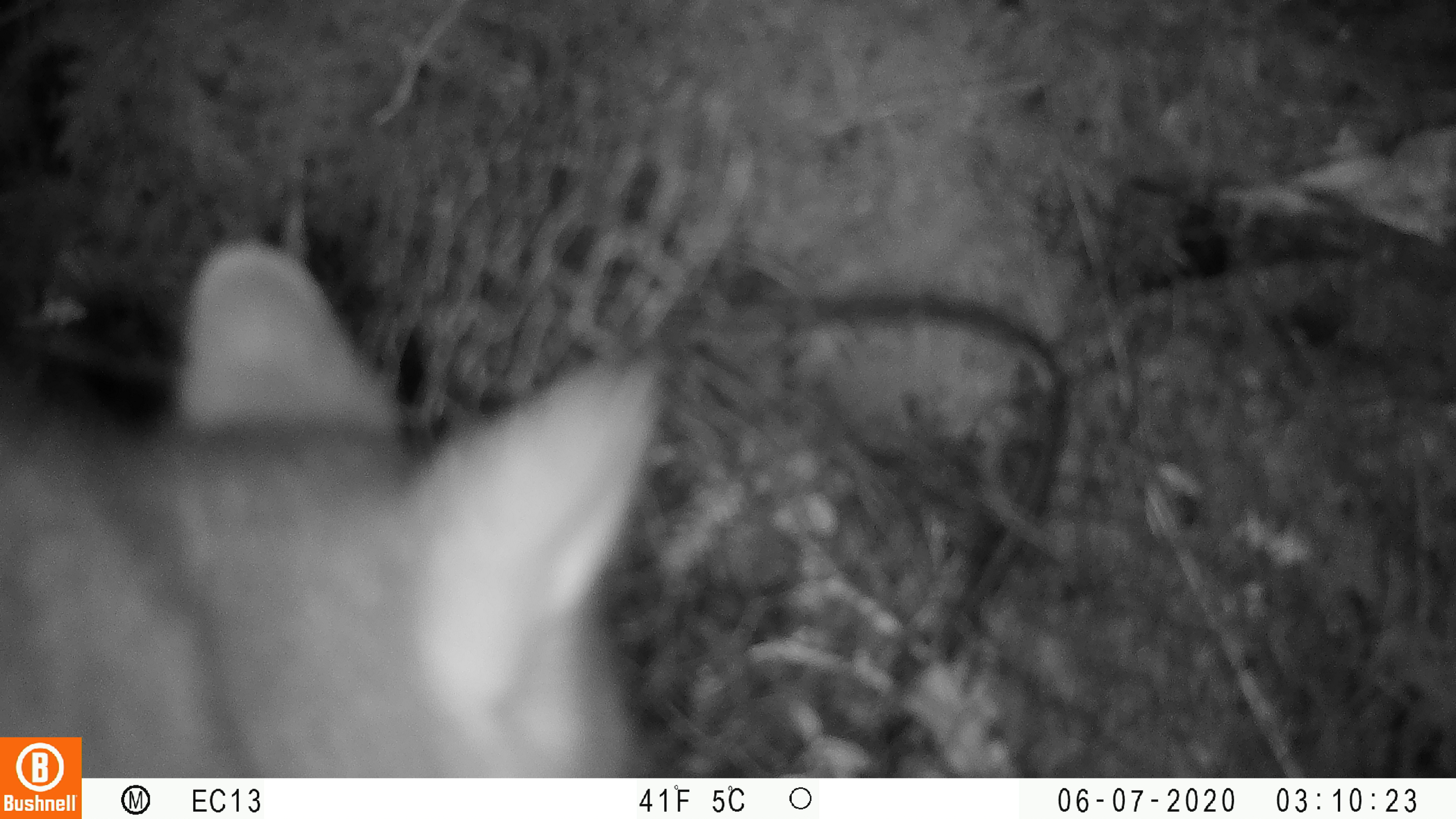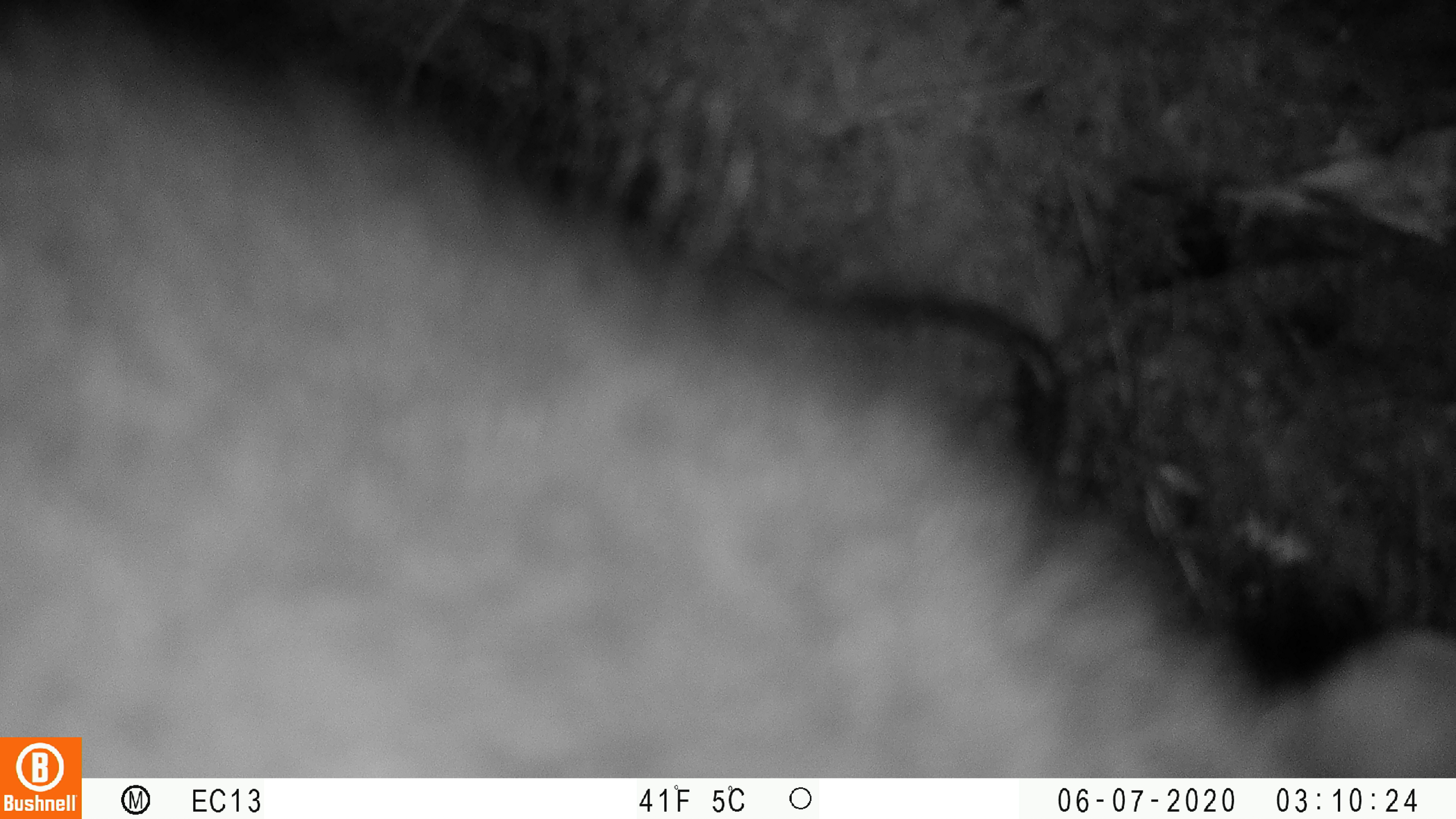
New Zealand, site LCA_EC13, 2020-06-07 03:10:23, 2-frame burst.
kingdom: Animalia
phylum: Chordata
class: Mammalia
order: Diprotodontia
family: Phalangeridae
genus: Trichosurus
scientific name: Trichosurus vulpecula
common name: common brushtail possum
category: possum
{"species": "possum (common brushtail possum) (Trichosurus vulpecula)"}